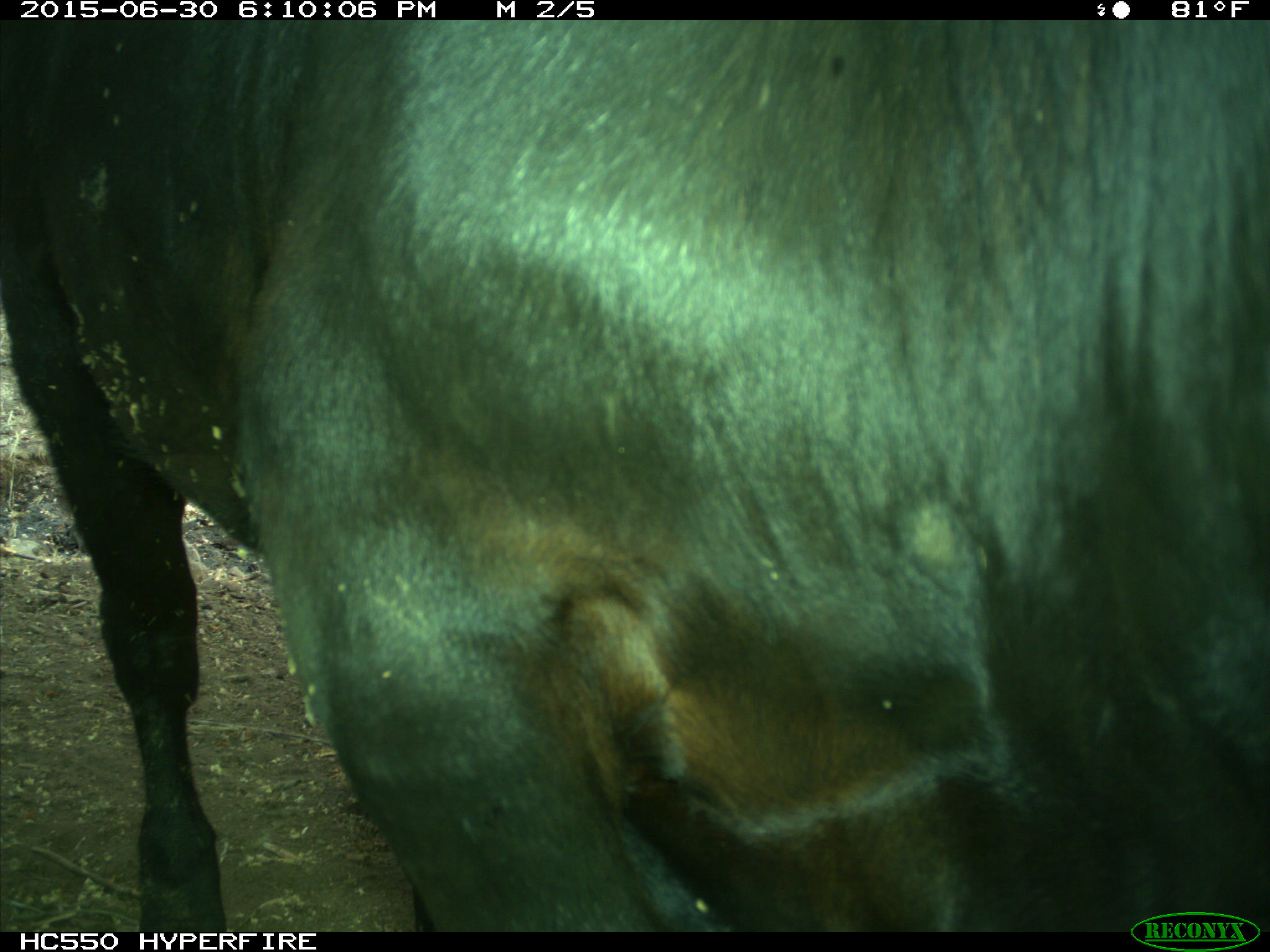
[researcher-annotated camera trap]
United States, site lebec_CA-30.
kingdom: Animalia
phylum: Chordata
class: Mammalia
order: Artiodactyla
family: Bovidae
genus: Bos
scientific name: Bos taurus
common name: domestic cow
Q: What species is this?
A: Bos taurus (domestic cow).